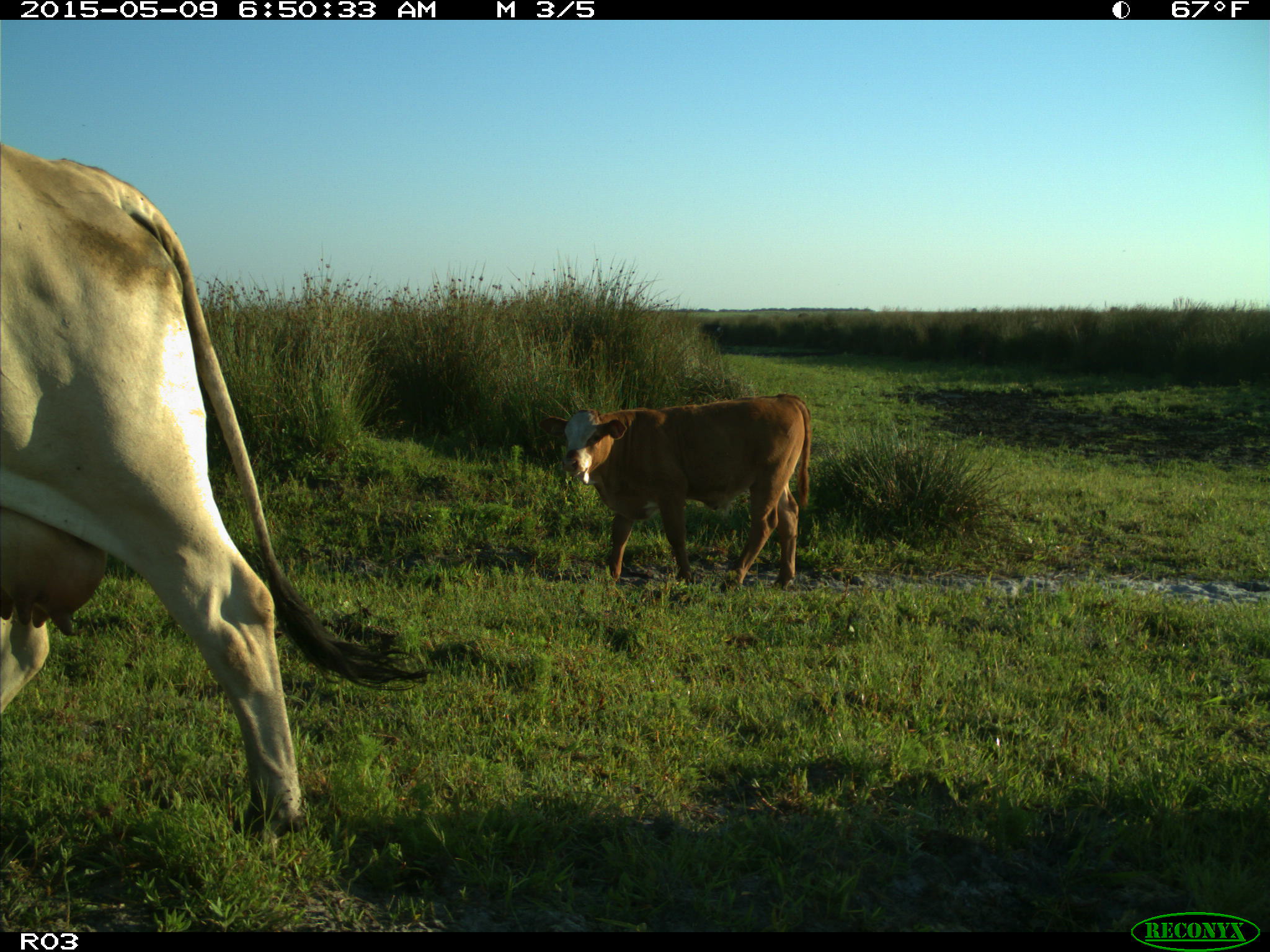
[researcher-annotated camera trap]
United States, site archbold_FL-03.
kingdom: Animalia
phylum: Chordata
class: Mammalia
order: Artiodactyla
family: Bovidae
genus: Bos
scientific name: Bos taurus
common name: domestic cow